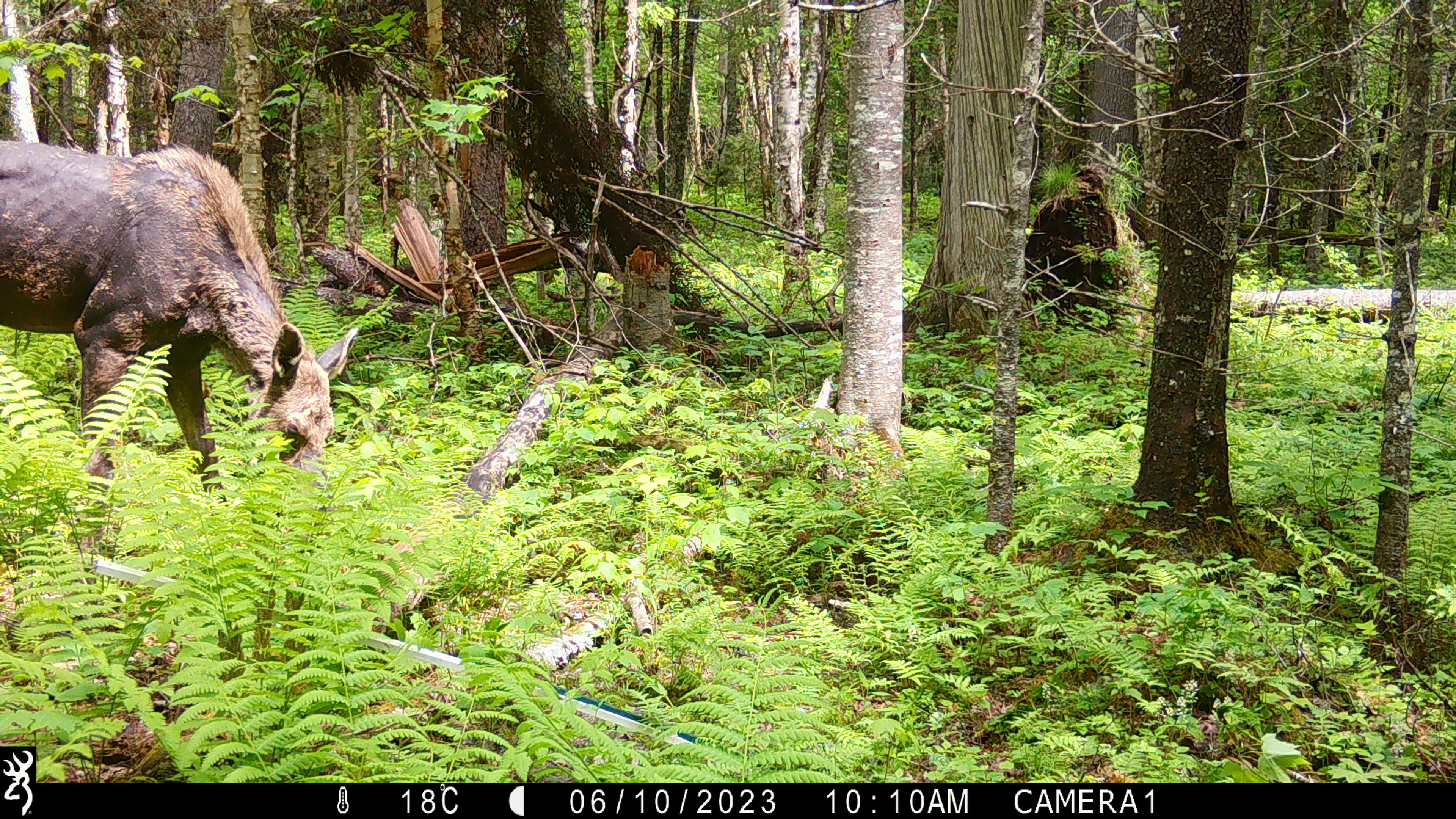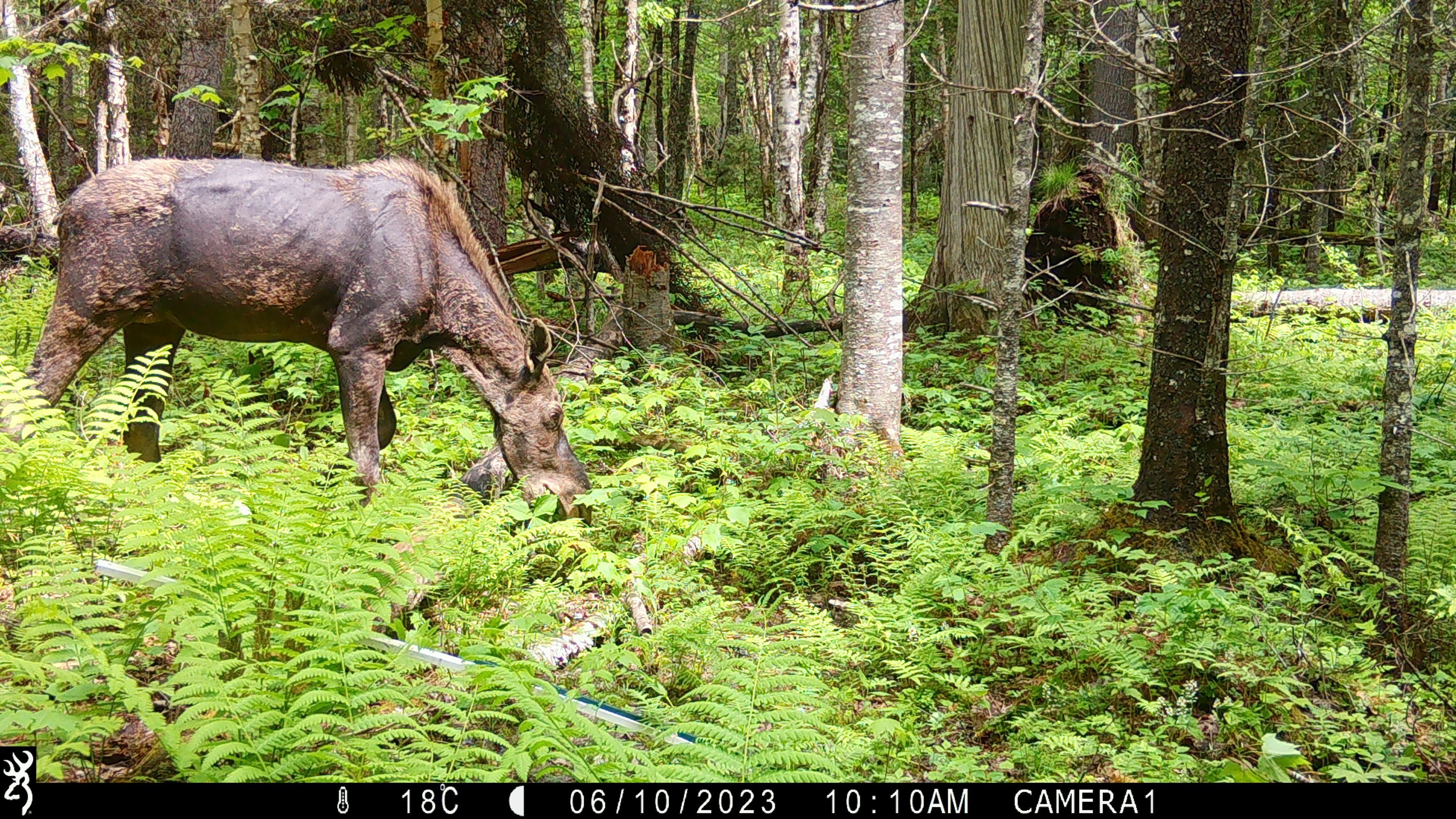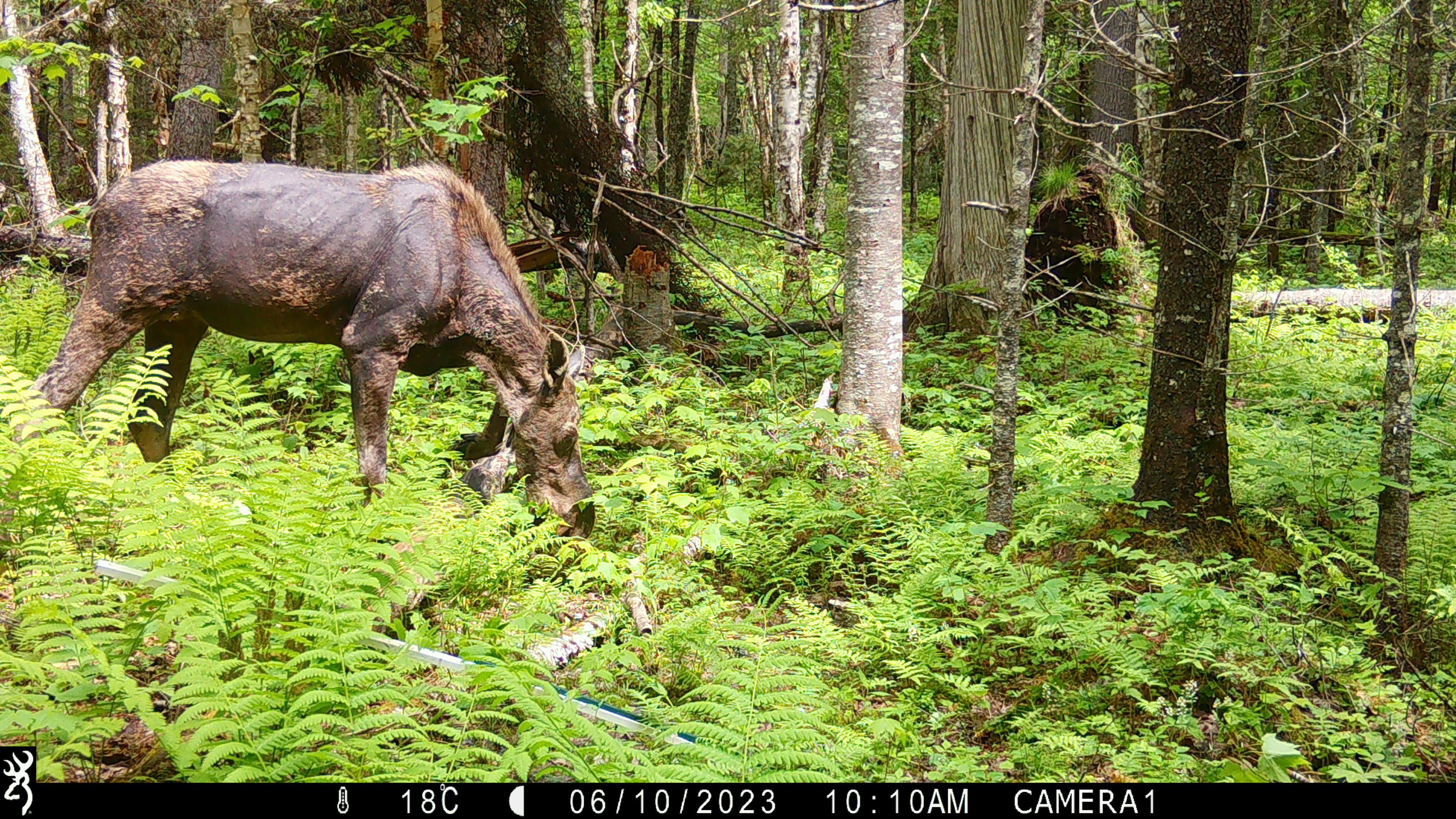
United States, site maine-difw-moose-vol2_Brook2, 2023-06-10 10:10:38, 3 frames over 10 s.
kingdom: Animalia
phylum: Chordata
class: Mammalia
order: Artiodactyla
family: Cervidae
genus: Alces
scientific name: Alces alces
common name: moose